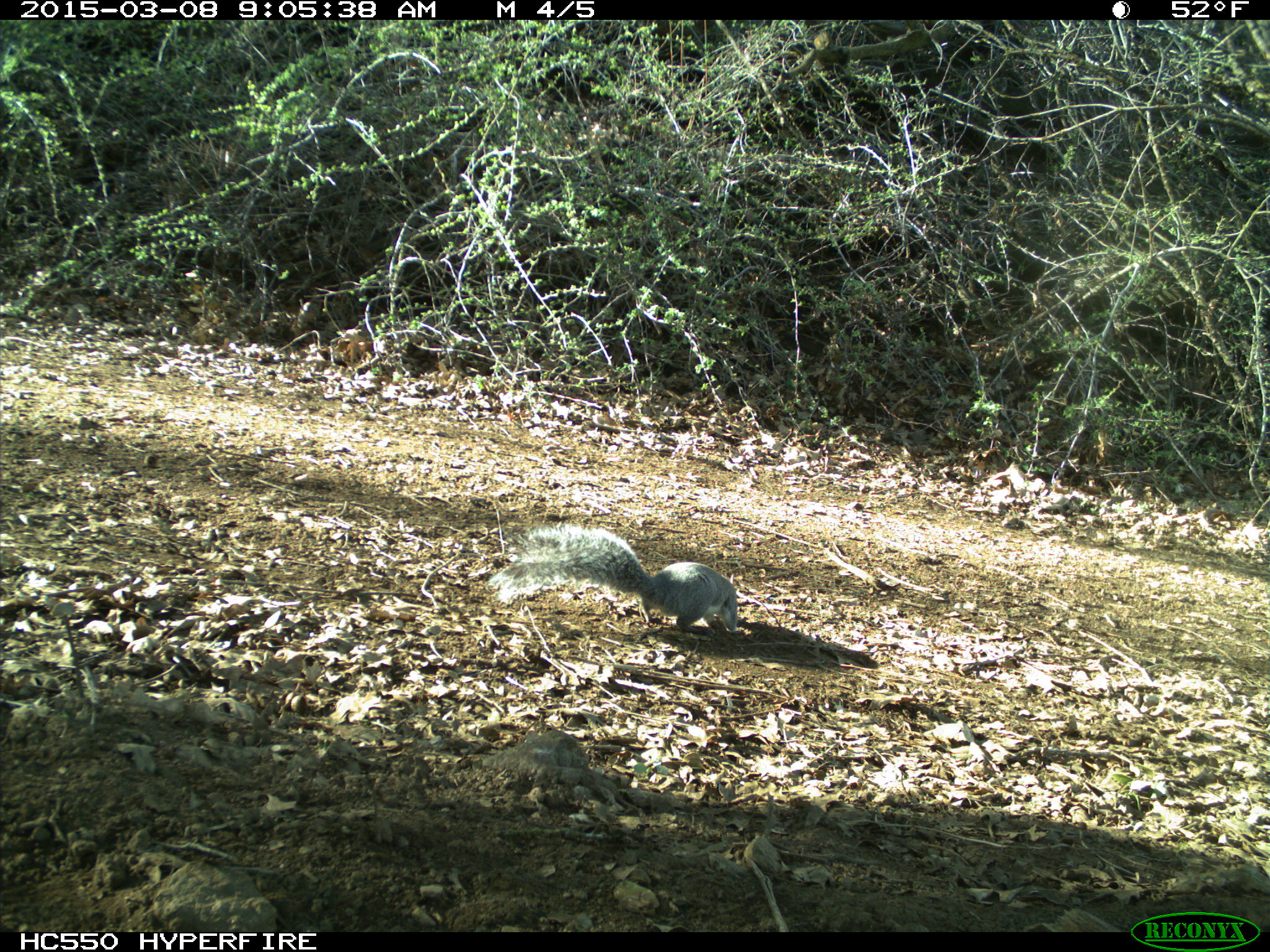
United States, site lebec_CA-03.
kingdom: Animalia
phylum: Chordata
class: Mammalia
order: Rodentia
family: Sciuridae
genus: Sciurus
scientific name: Sciurus carolinensis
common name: eastern gray squirrel